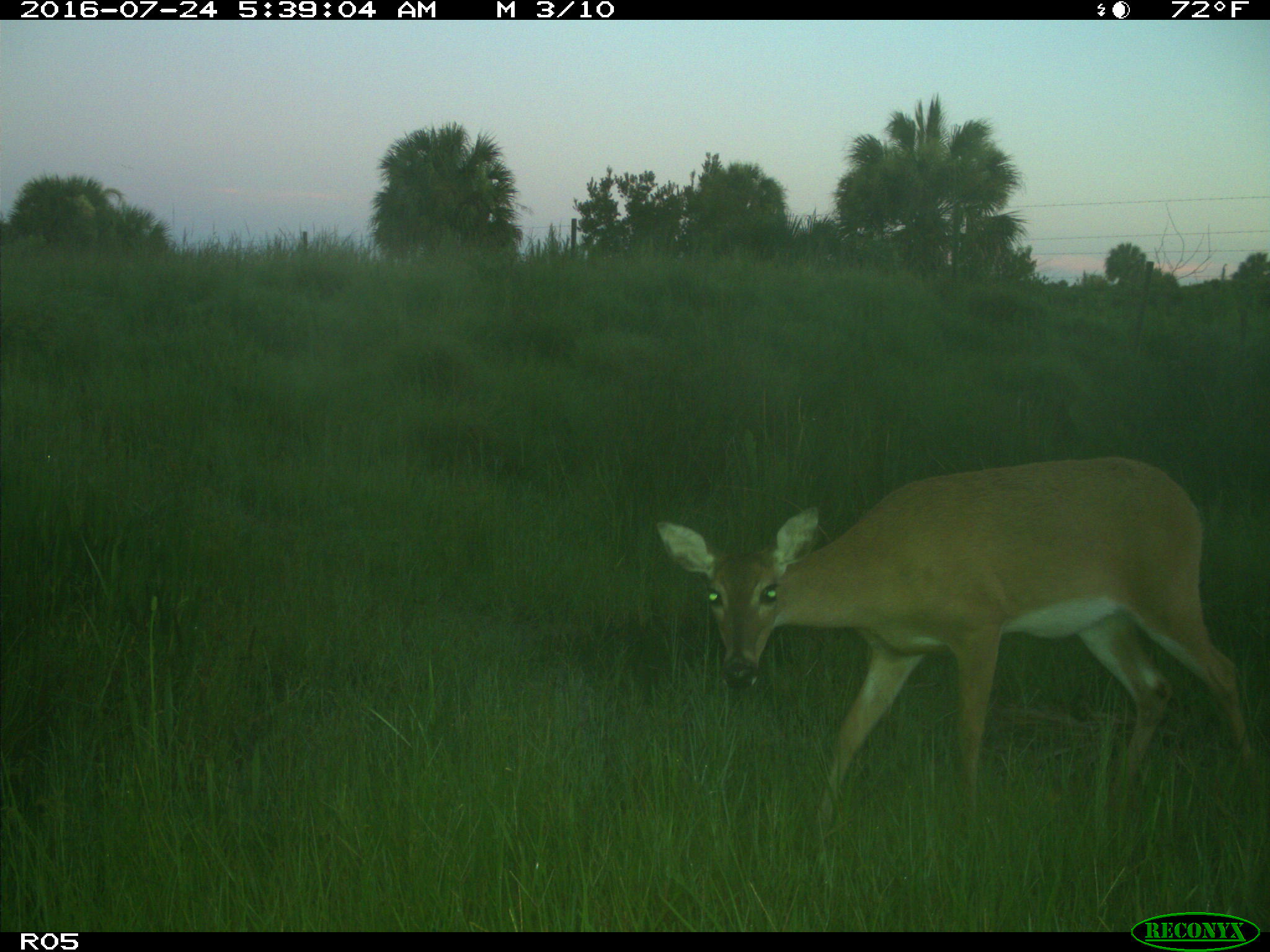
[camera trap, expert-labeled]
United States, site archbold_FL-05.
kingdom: Animalia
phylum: Chordata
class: Mammalia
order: Artiodactyla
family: Cervidae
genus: Odocoileus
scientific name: Odocoileus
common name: deer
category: unidentified deer